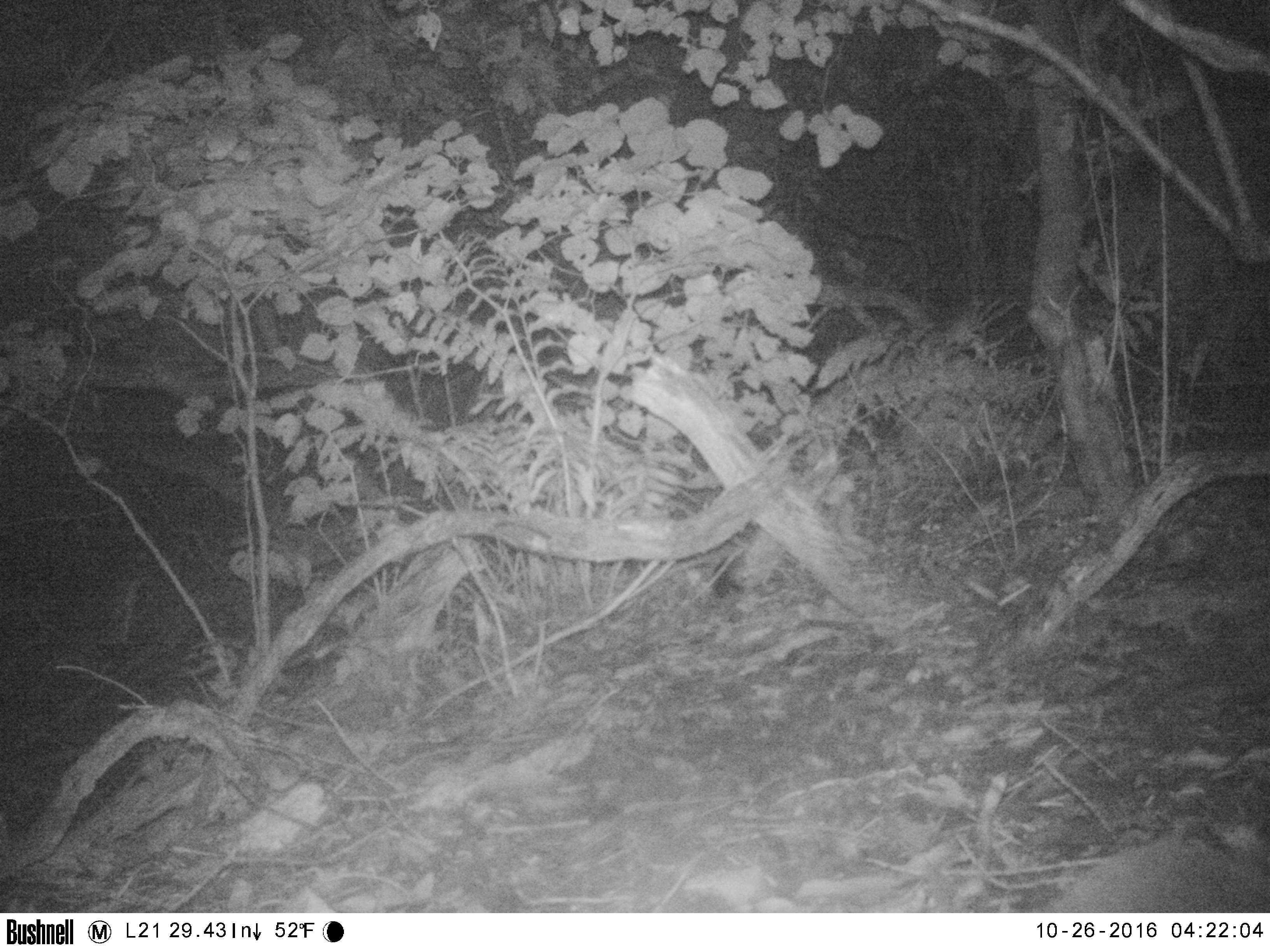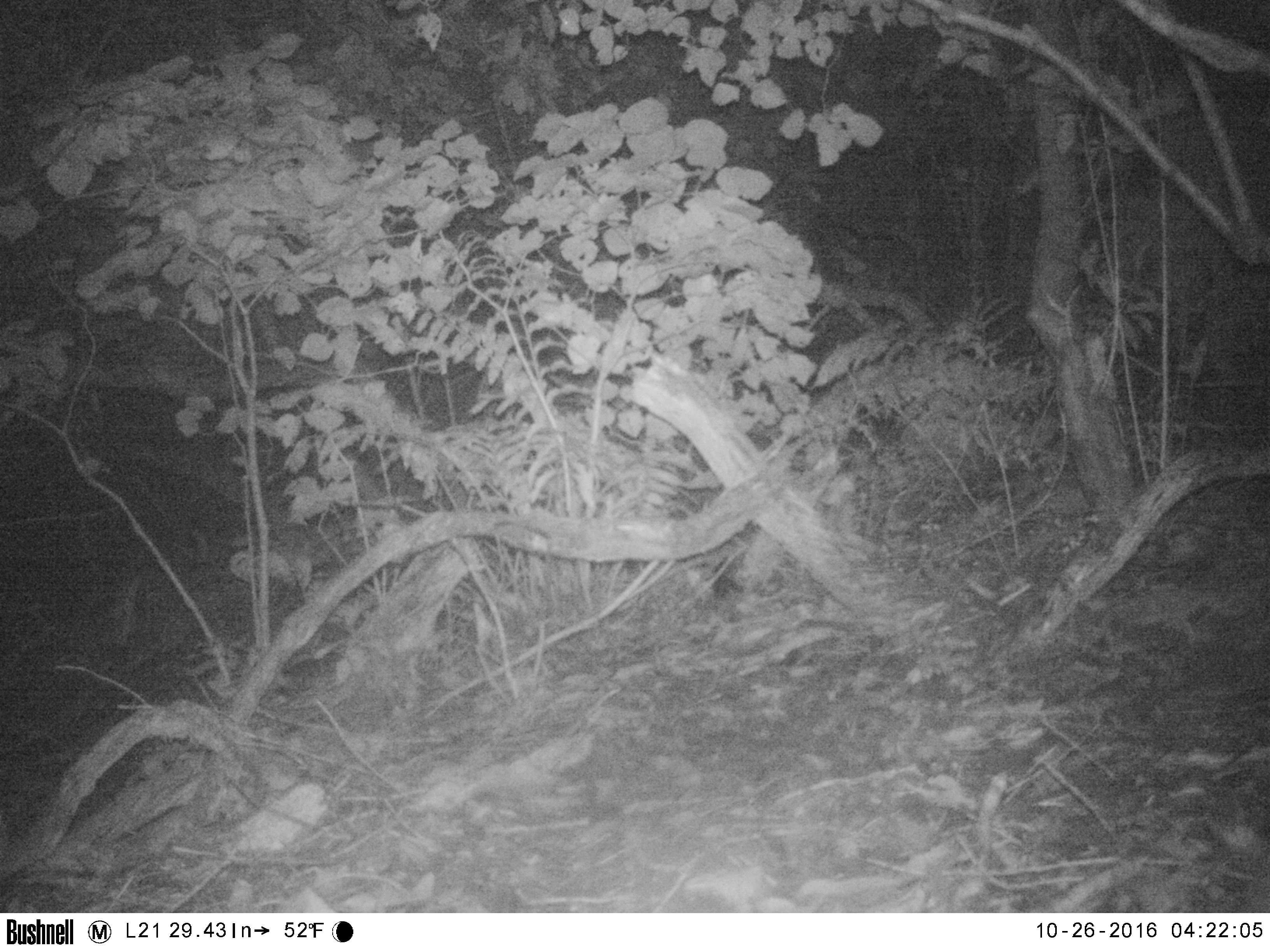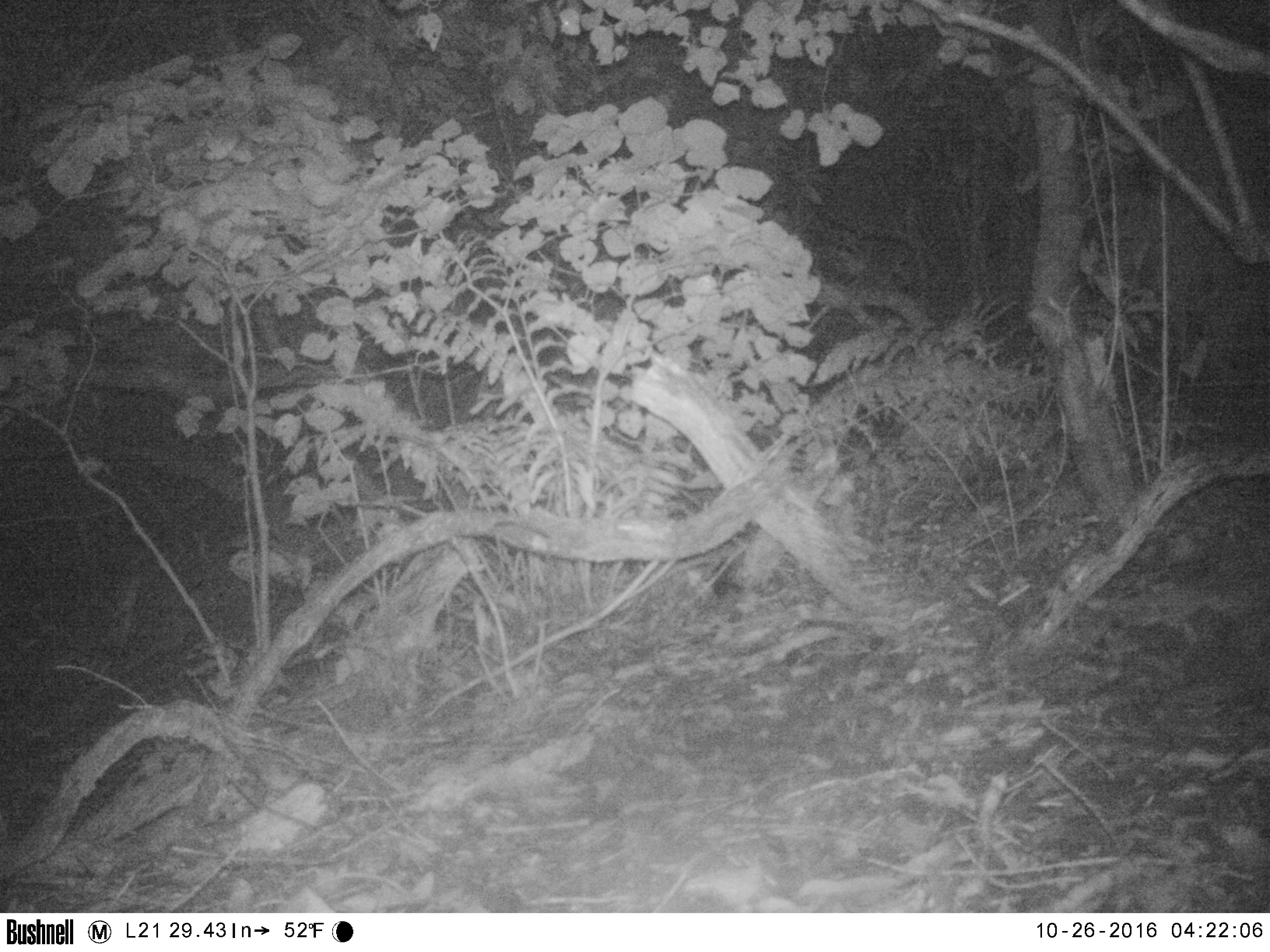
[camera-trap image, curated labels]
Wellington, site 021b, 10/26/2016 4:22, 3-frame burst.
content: unidentified animal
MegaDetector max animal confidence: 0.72